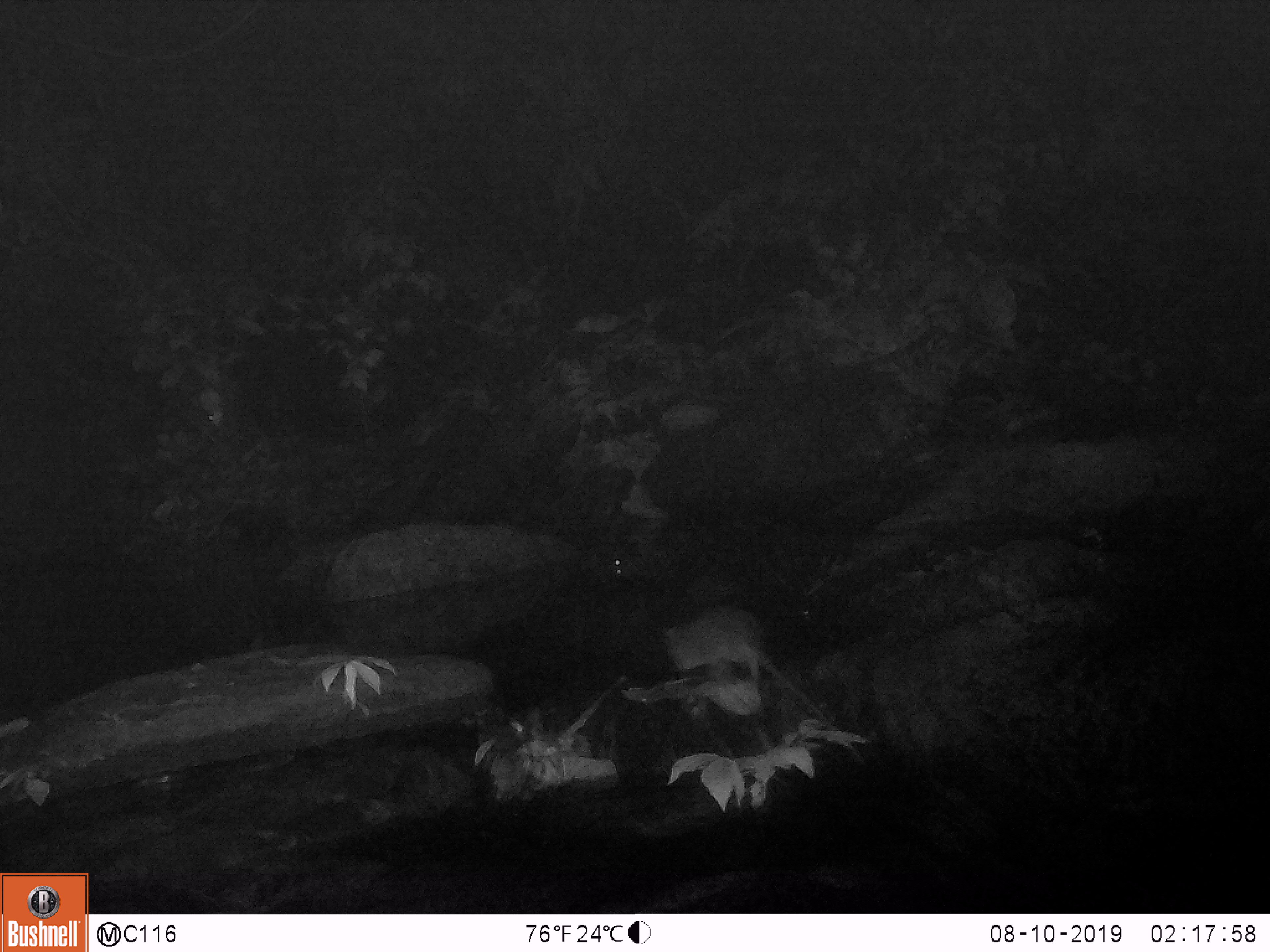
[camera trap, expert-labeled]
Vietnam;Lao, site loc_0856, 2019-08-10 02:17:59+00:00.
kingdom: Animalia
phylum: Chordata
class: Mammalia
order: Rodentia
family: Muridae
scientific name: Muridae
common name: old-world mice and rats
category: unidentified murid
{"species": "unidentified murid (old-world mice and rats) (Muridae)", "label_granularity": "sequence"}